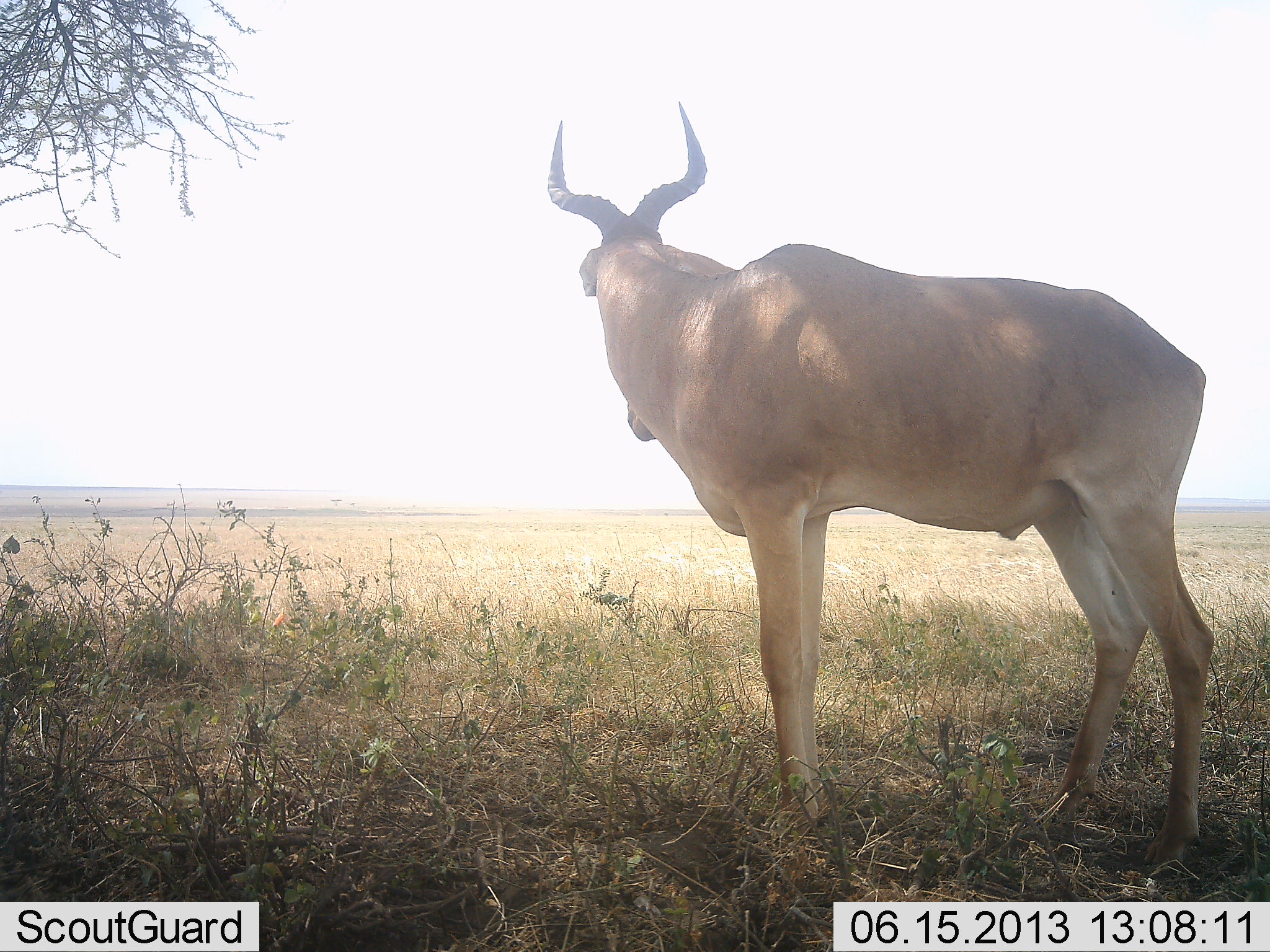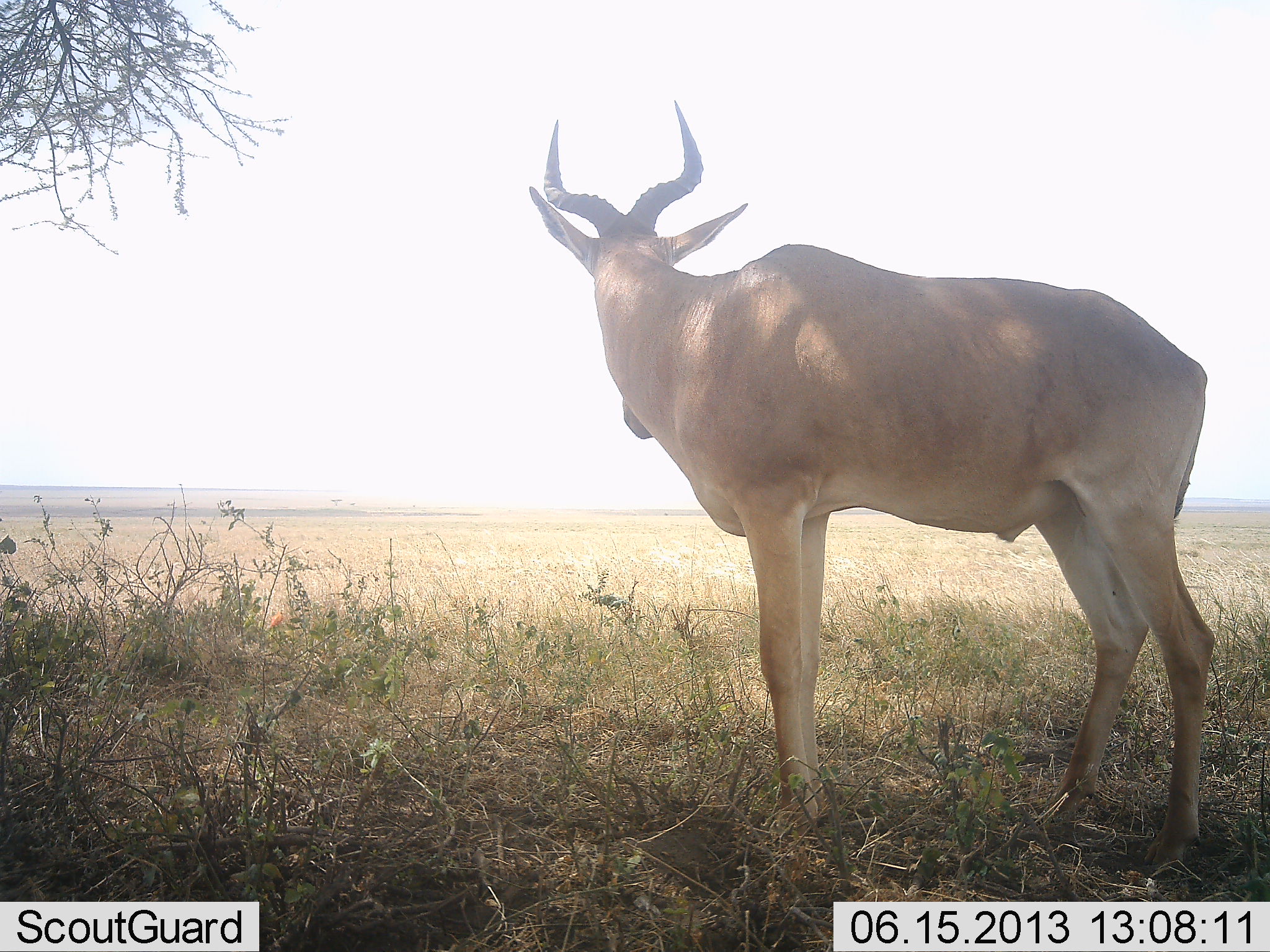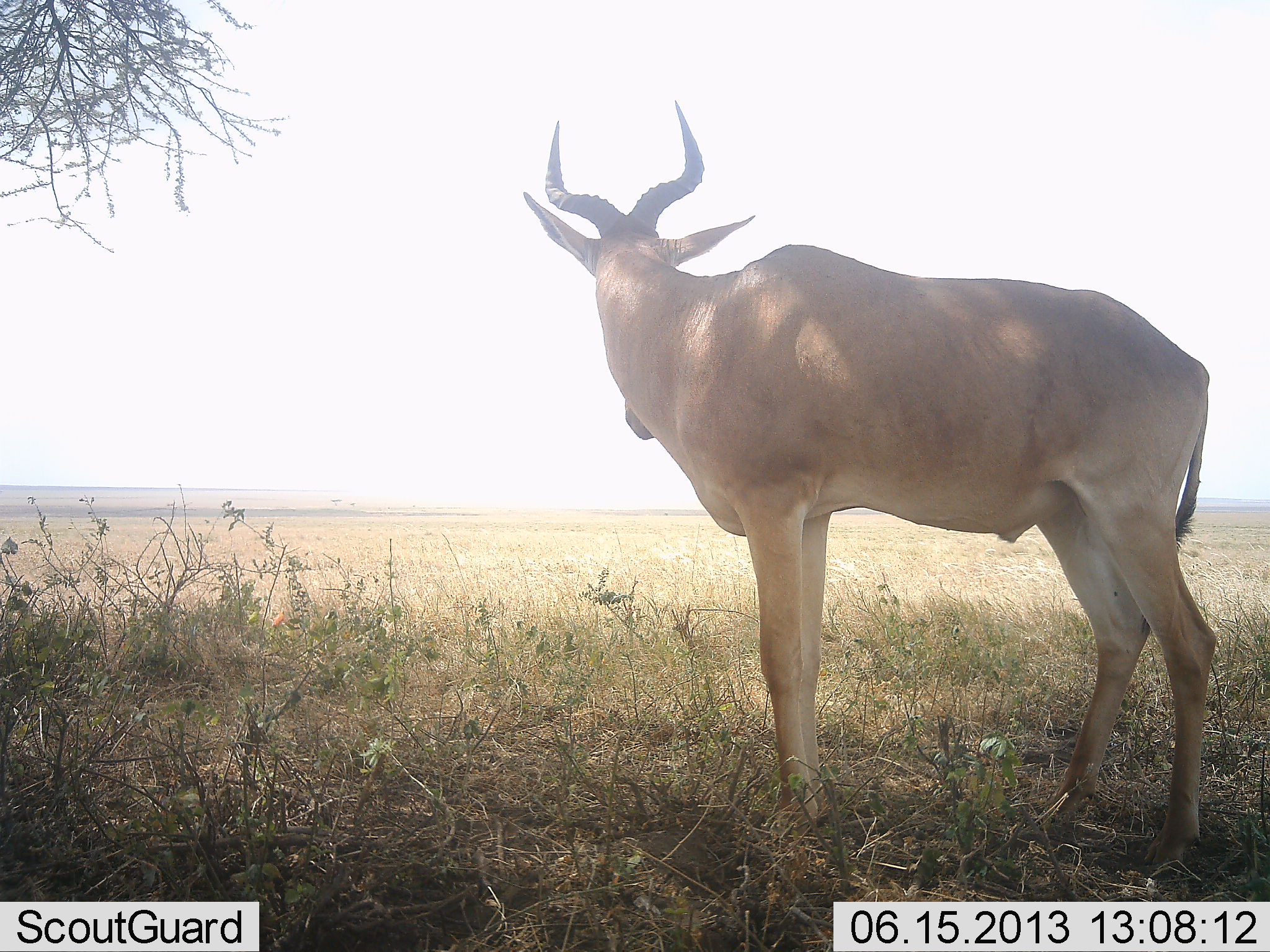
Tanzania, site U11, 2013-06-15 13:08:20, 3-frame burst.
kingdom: Animalia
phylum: Chordata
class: Mammalia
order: Artiodactyla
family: Bovidae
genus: Alcelaphus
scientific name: Alcelaphus buselaphus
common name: hartebeest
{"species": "hartebeest (Alcelaphus buselaphus)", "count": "1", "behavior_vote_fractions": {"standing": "95%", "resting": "0%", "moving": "5%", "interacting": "0%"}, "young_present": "0%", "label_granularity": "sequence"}